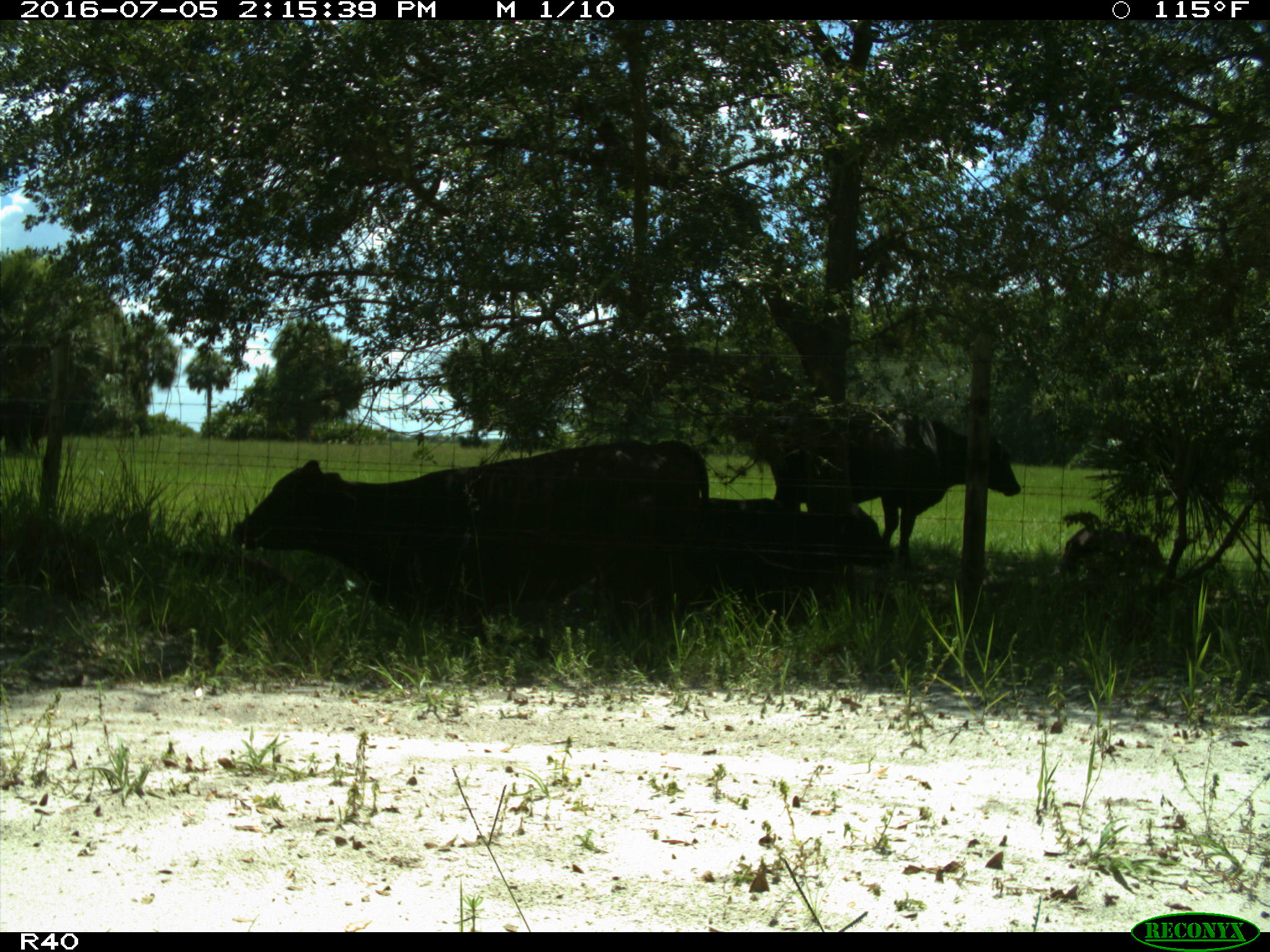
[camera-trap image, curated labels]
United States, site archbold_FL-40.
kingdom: Animalia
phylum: Chordata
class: Mammalia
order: Artiodactyla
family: Bovidae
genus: Bos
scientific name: Bos taurus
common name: domestic cow